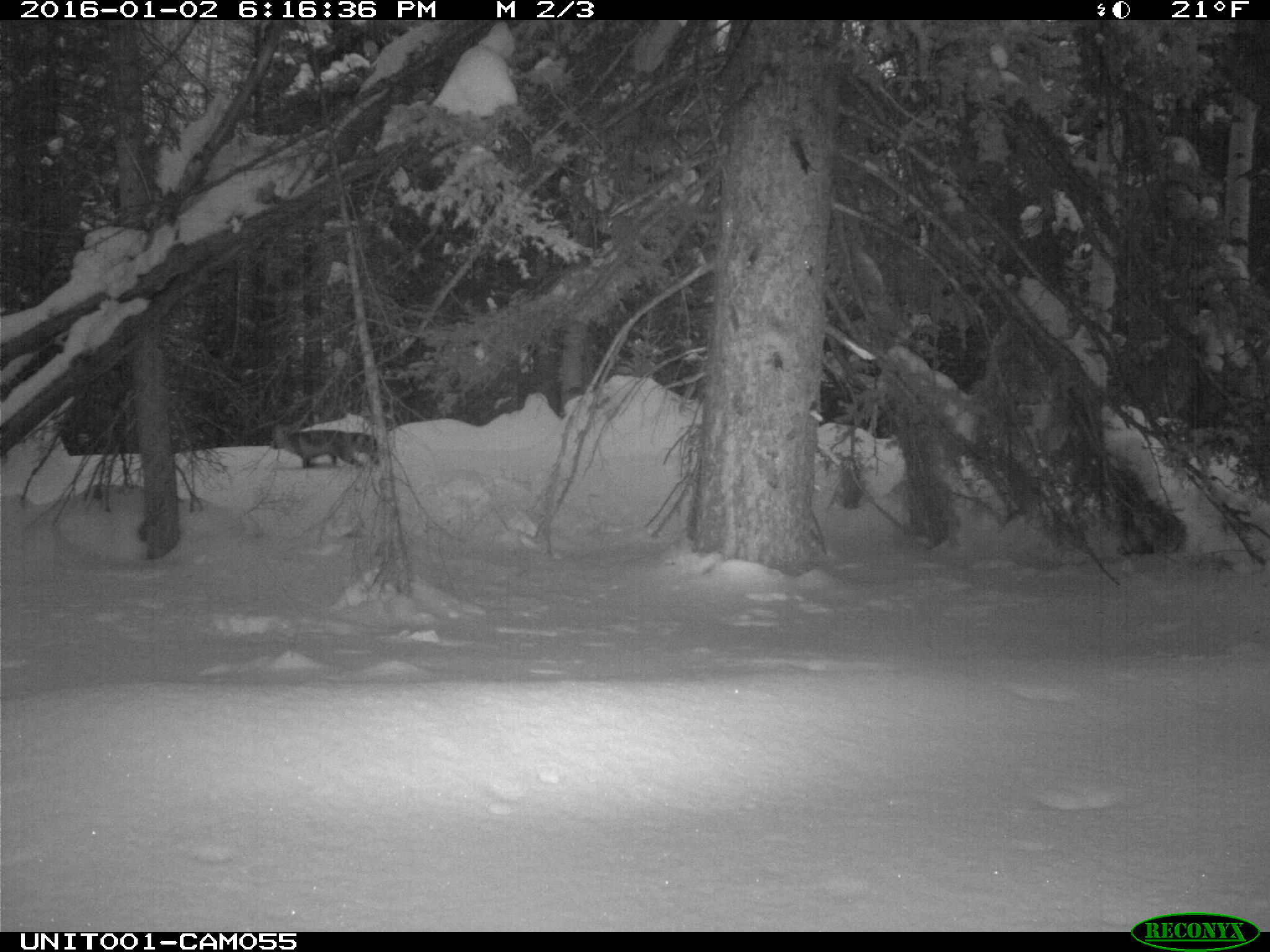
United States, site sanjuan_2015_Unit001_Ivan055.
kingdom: Animalia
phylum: Chordata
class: Mammalia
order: Carnivora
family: Canidae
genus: Vulpes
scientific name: Vulpes vulpes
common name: red fox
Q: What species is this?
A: Vulpes vulpes (red fox).